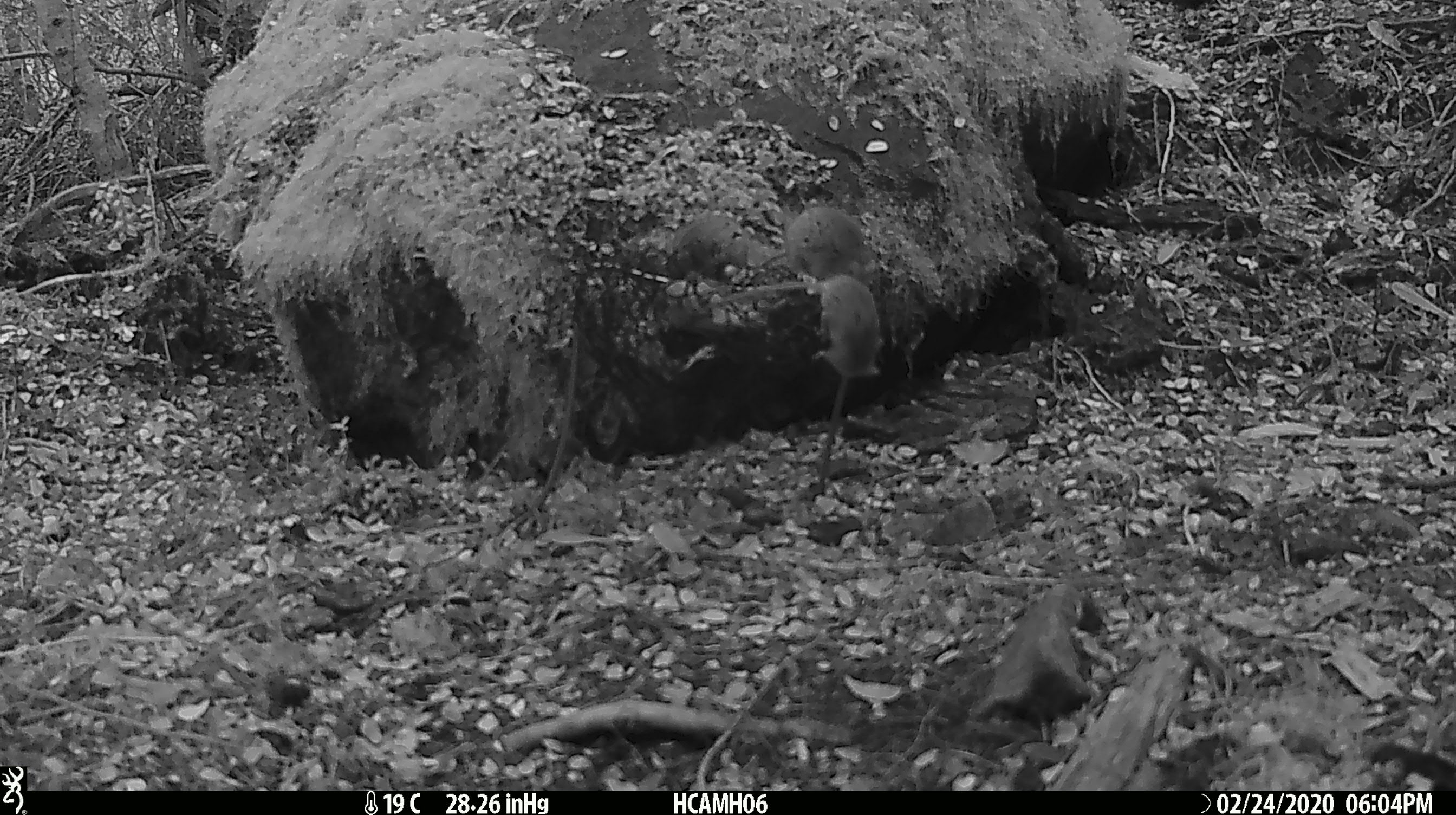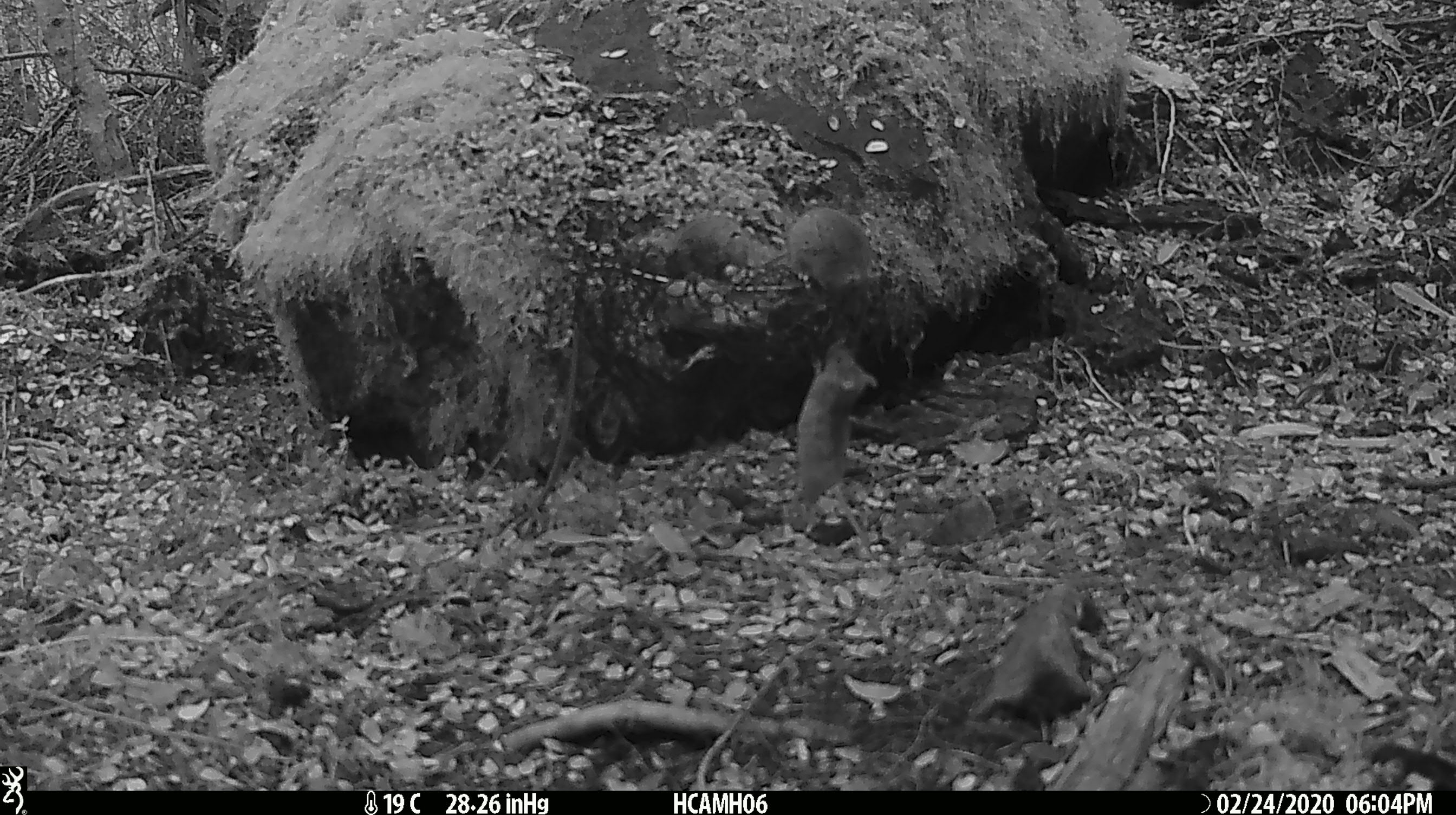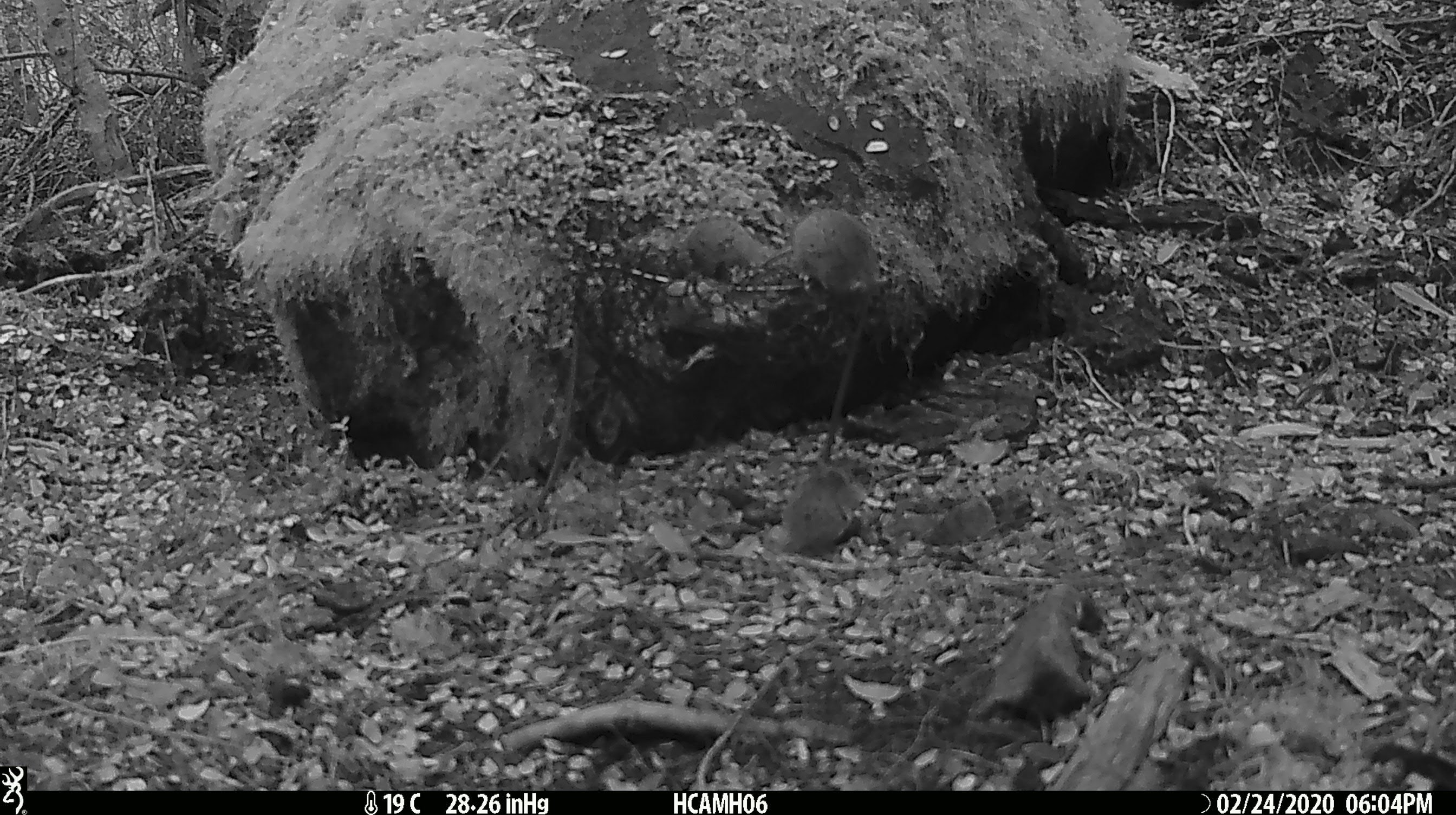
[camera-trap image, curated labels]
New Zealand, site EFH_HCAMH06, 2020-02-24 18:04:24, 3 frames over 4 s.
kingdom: Animalia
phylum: Chordata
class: Mammalia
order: Rodentia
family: Muridae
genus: Mus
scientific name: Mus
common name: mouse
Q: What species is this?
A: Mouse (Mus).